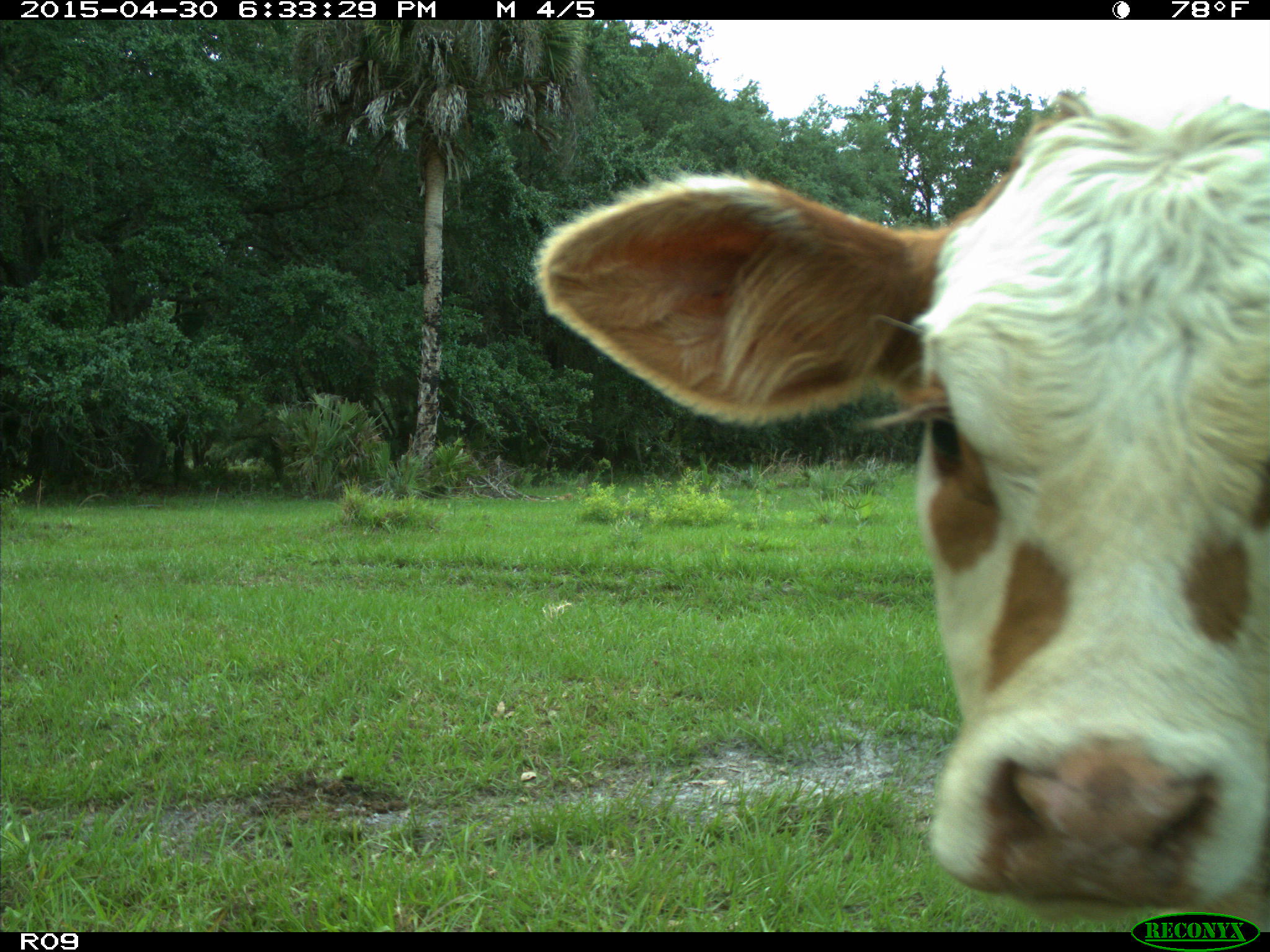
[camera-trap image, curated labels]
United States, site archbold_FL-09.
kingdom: Animalia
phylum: Chordata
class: Mammalia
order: Artiodactyla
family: Bovidae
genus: Bos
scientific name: Bos taurus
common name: domestic cow